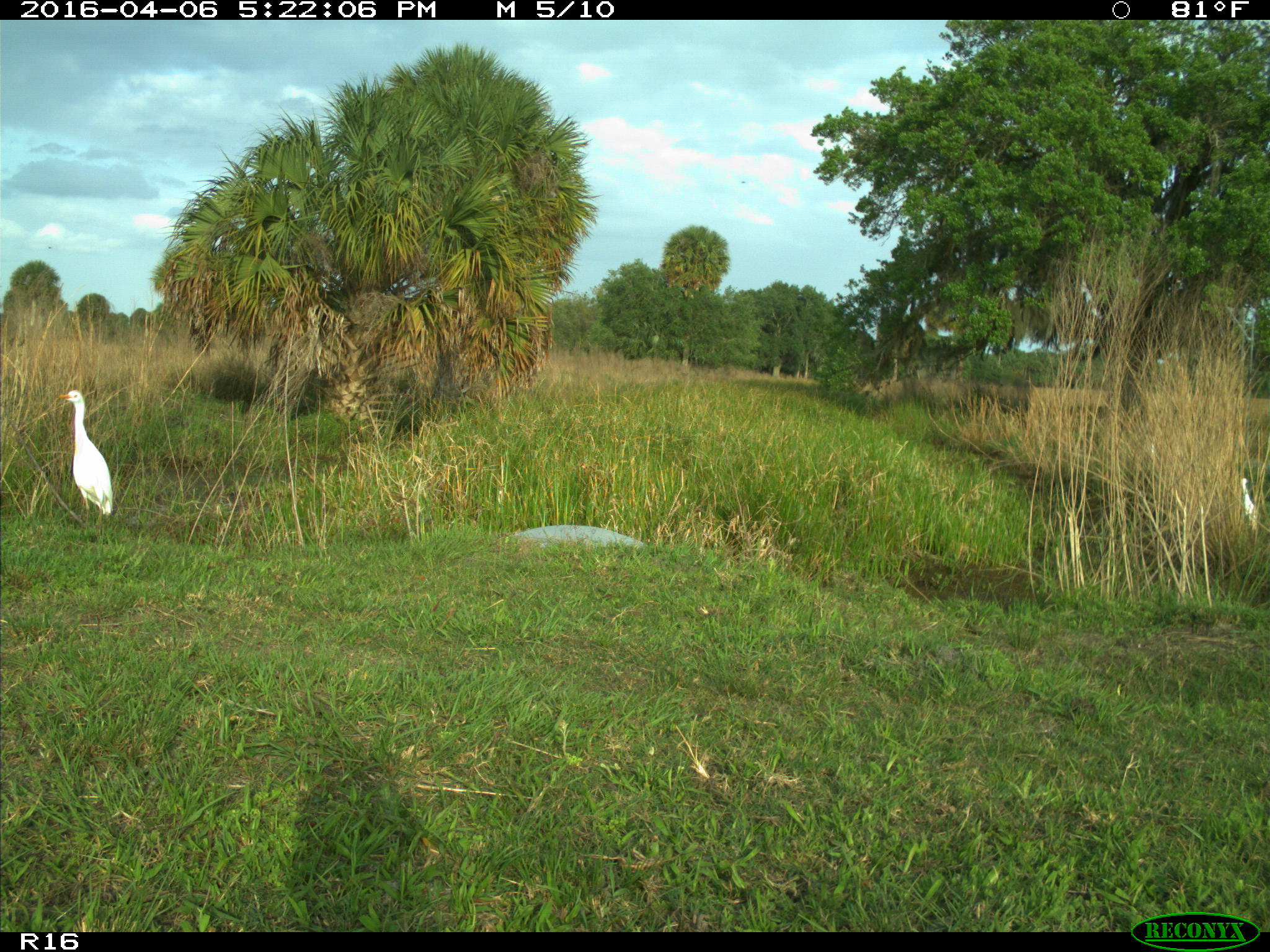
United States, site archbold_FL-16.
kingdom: Animalia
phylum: Chordata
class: Aves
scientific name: Aves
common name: birds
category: unidentified bird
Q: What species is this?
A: Unidentified bird (birds) (Aves).